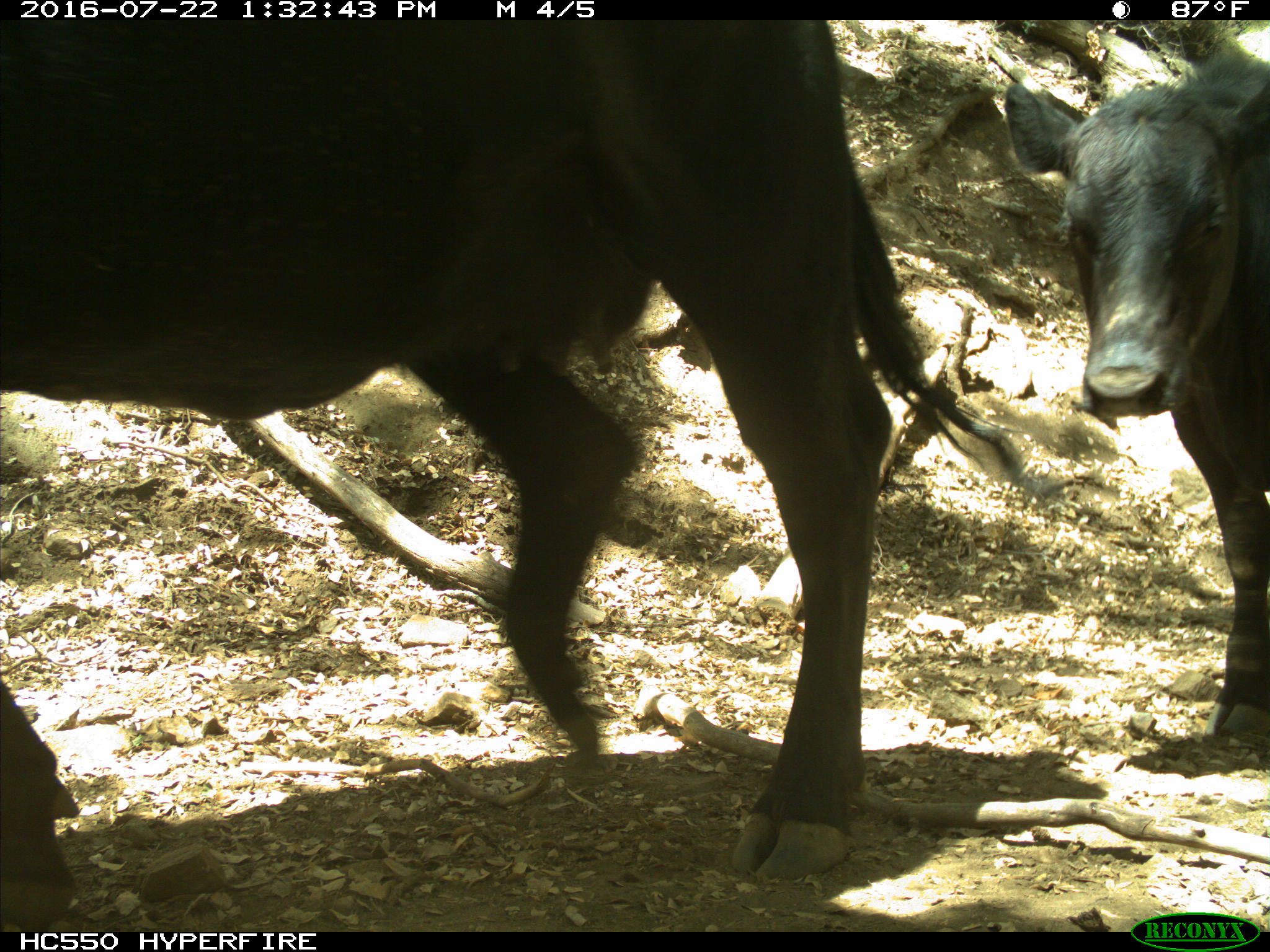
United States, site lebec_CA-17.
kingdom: Animalia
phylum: Chordata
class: Mammalia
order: Artiodactyla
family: Bovidae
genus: Bos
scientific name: Bos taurus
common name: domestic cow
Bos taurus (domestic cow).